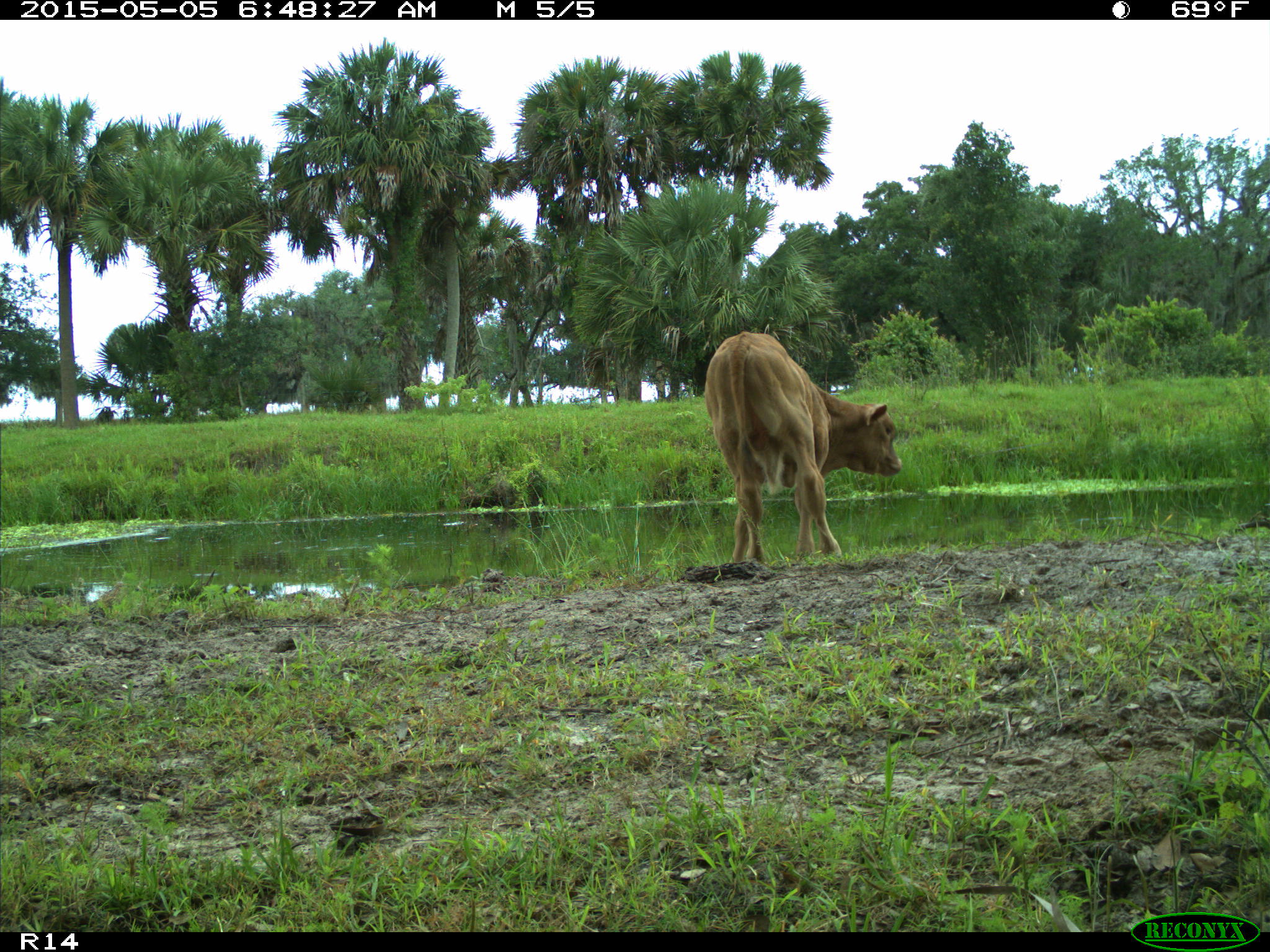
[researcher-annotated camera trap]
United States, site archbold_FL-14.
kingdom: Animalia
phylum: Chordata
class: Mammalia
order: Artiodactyla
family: Bovidae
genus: Bos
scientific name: Bos taurus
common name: domestic cow